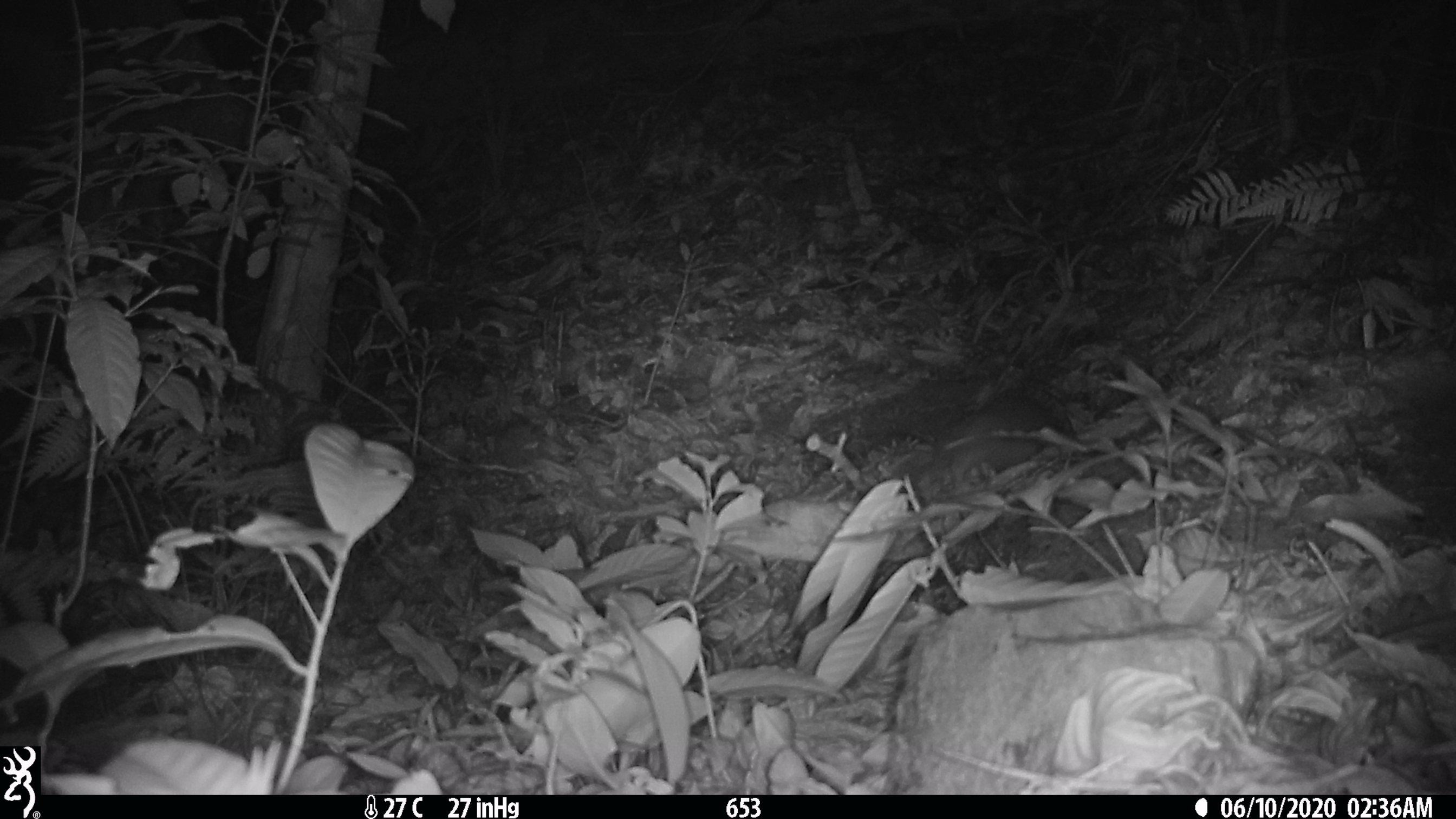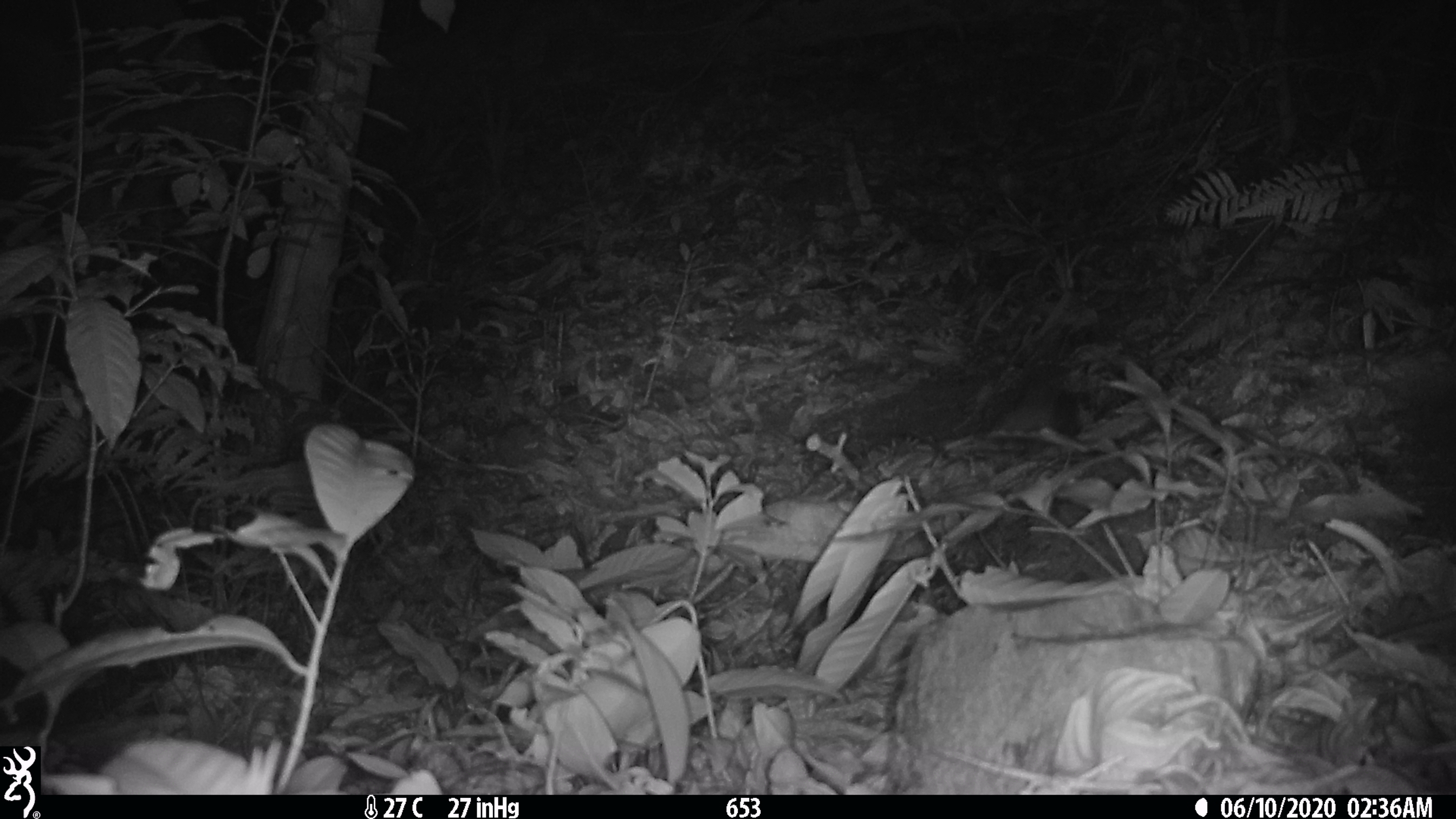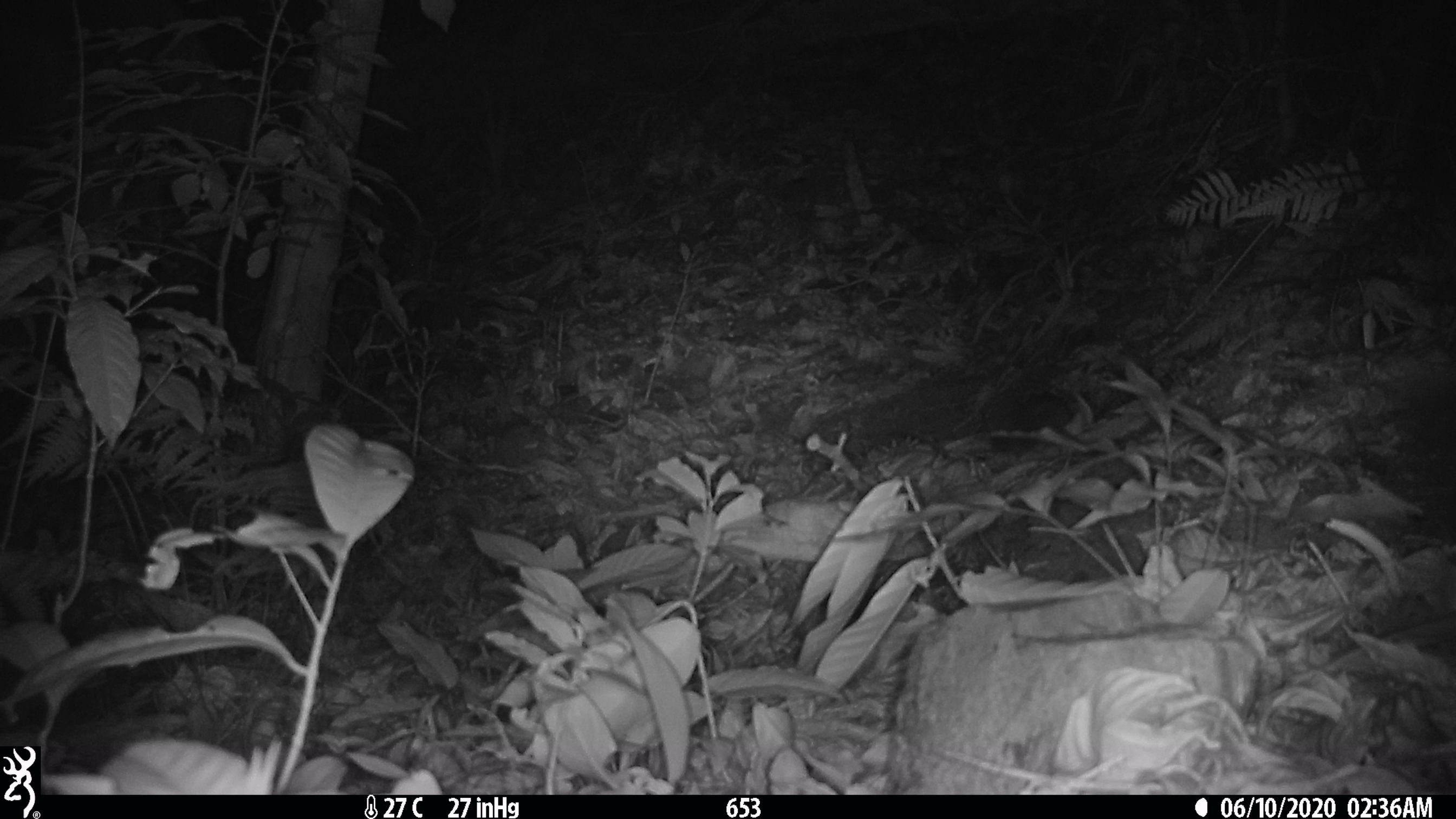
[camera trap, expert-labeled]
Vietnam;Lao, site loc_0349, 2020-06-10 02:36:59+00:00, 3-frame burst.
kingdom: Animalia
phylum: Chordata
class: Mammalia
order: Carnivora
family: Mustelidae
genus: Melogale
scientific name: Melogale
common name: ferret badger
Ferret badger (Melogale). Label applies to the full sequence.